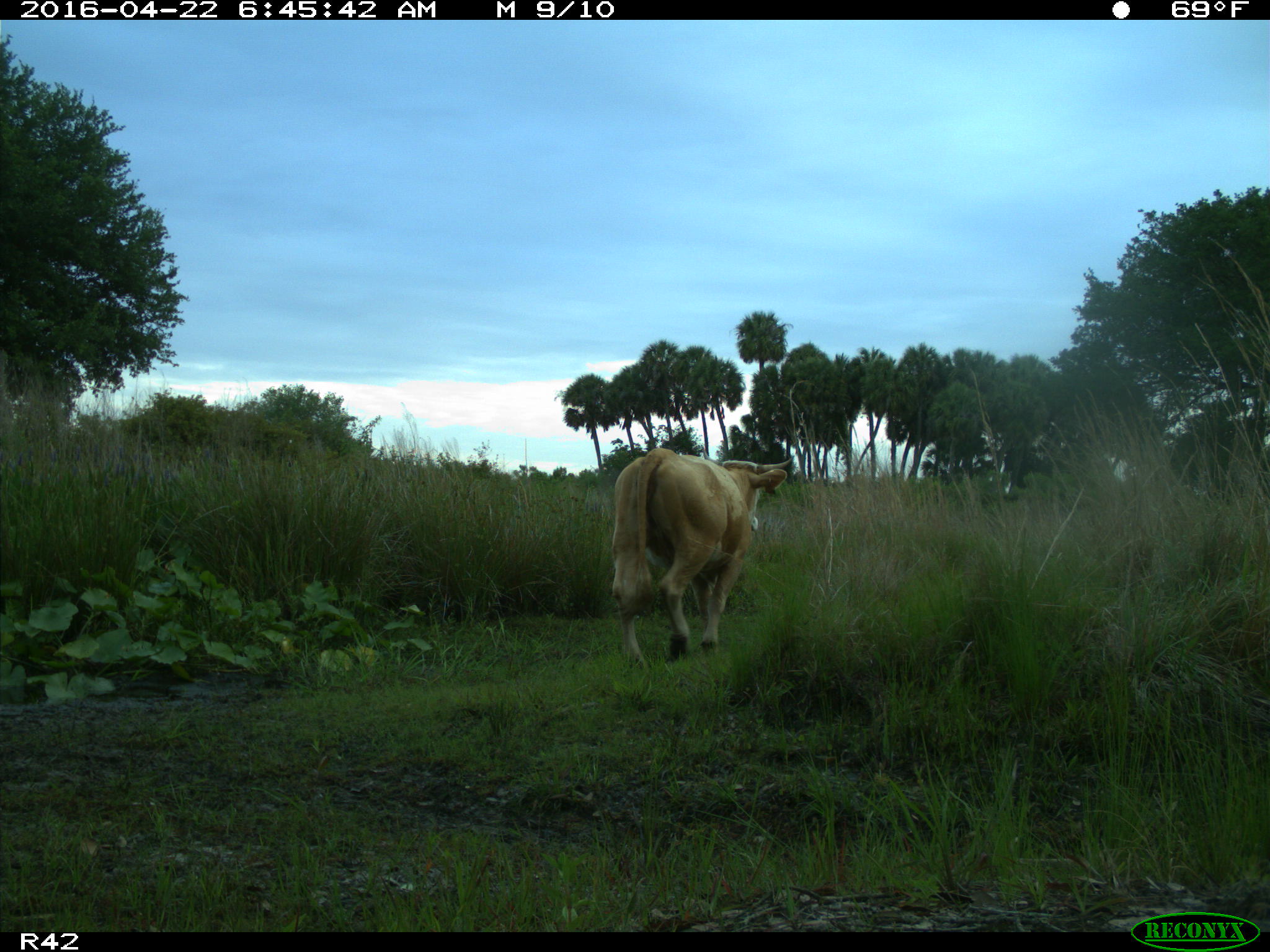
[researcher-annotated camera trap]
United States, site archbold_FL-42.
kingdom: Animalia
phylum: Chordata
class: Mammalia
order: Artiodactyla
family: Bovidae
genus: Bos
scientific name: Bos taurus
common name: domestic cow